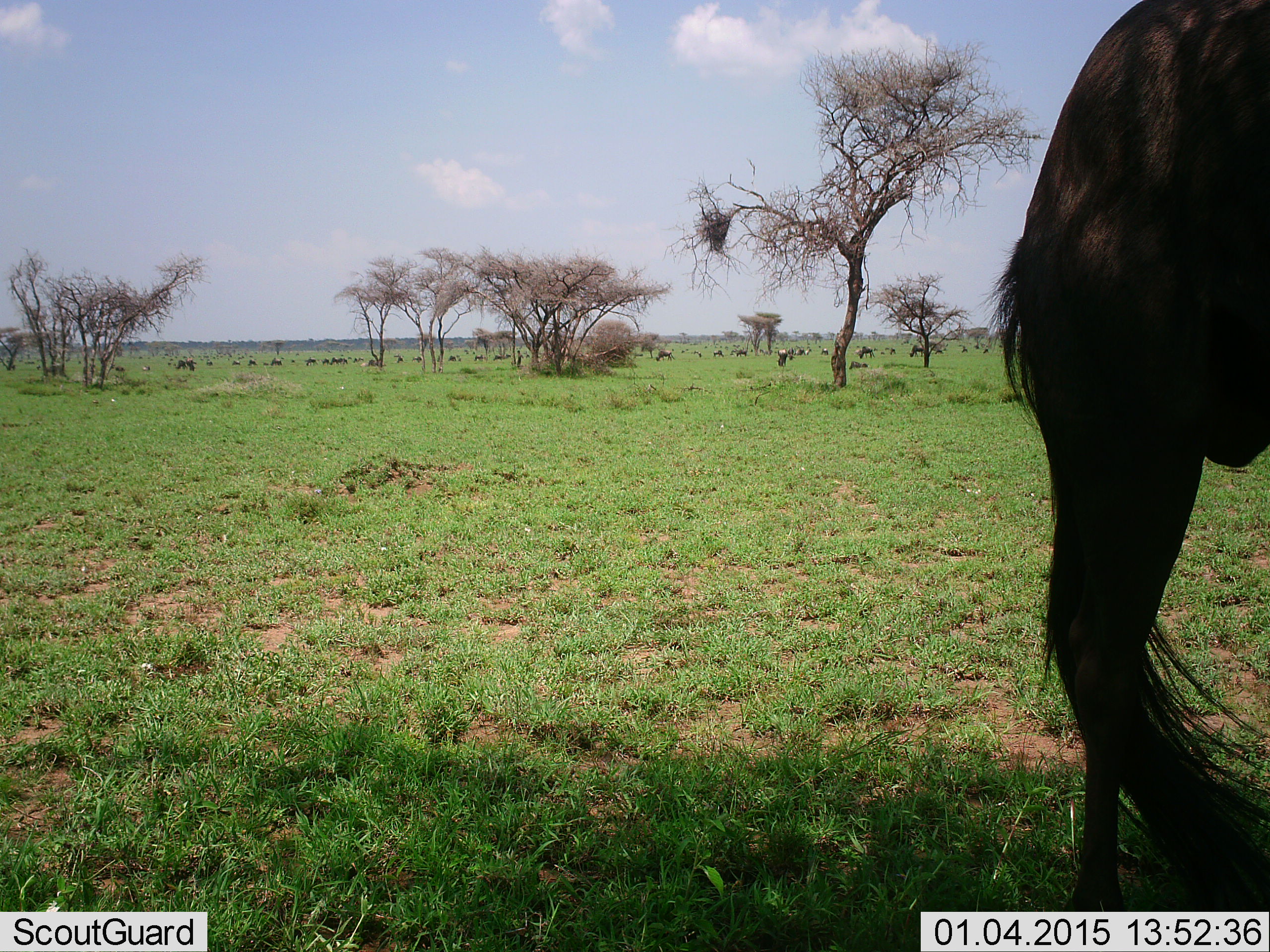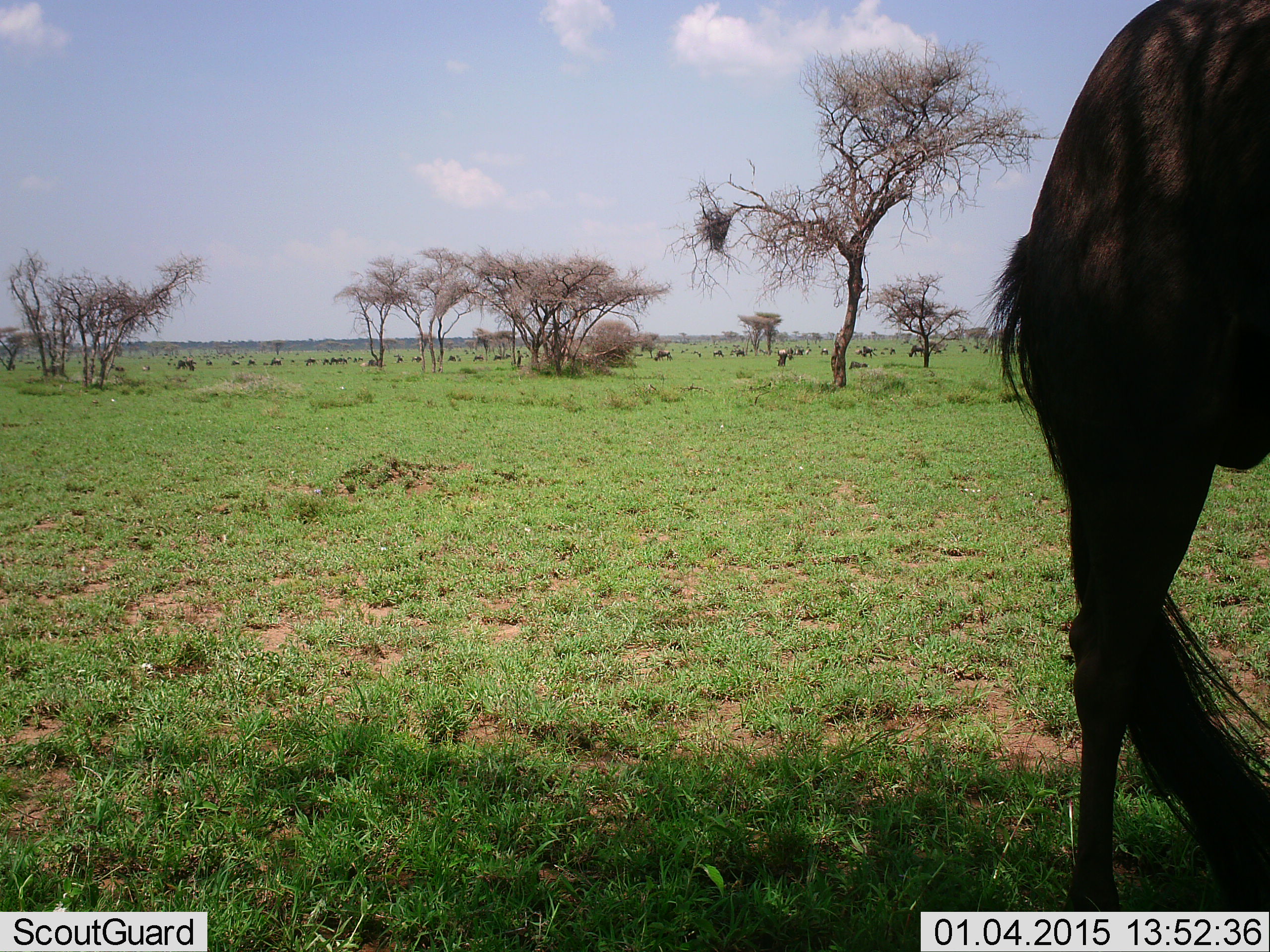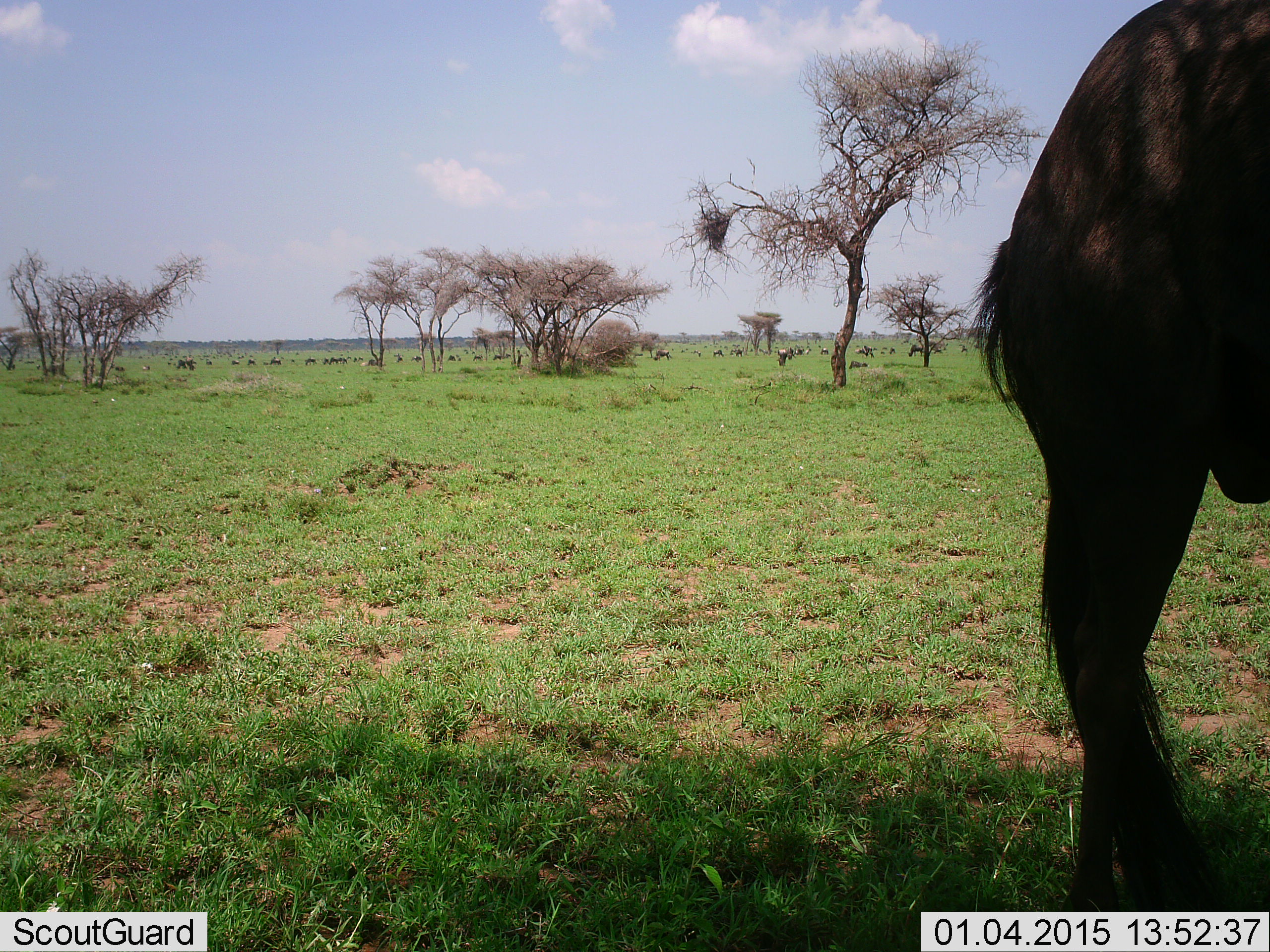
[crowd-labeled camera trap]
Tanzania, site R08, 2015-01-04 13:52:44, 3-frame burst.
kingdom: Animalia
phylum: Chordata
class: Mammalia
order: Artiodactyla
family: Bovidae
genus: Connochaetes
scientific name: Connochaetes taurinus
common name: blue wildebeest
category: wildebeest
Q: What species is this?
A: Wildebeest (blue wildebeest) (Connochaetes taurinus).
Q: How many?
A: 11-50.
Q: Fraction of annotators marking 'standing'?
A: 80%.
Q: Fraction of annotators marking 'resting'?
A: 0%.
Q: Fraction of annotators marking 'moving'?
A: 30%.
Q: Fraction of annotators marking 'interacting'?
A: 10%.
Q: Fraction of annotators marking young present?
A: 0%.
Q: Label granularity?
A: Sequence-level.